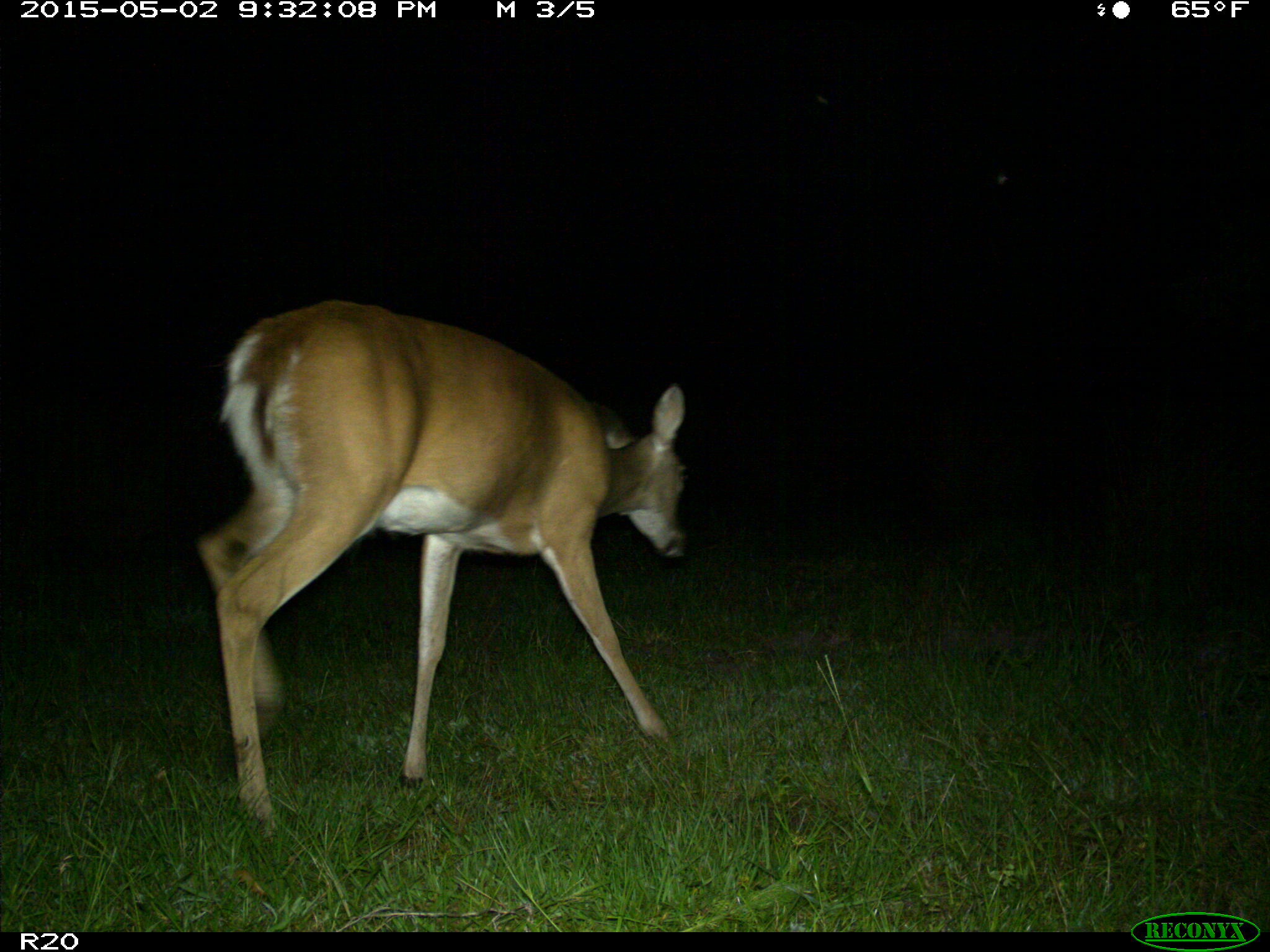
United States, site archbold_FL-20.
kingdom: Animalia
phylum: Chordata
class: Mammalia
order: Artiodactyla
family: Cervidae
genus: Odocoileus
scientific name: Odocoileus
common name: deer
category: unidentified deer